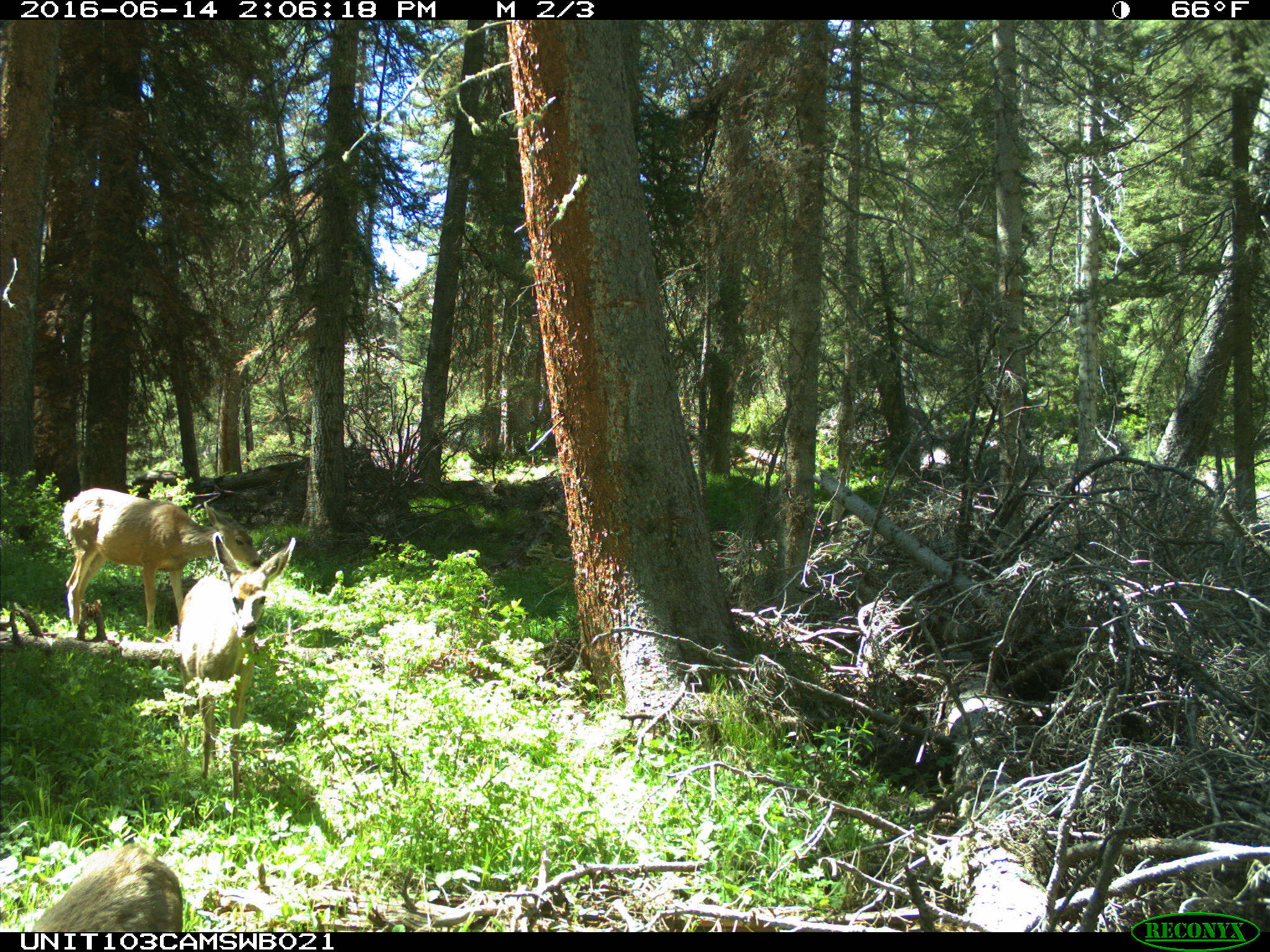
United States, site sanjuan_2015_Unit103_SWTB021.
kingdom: Animalia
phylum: Chordata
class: Mammalia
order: Artiodactyla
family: Cervidae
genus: Odocoileus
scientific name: Odocoileus hemionus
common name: mule deer